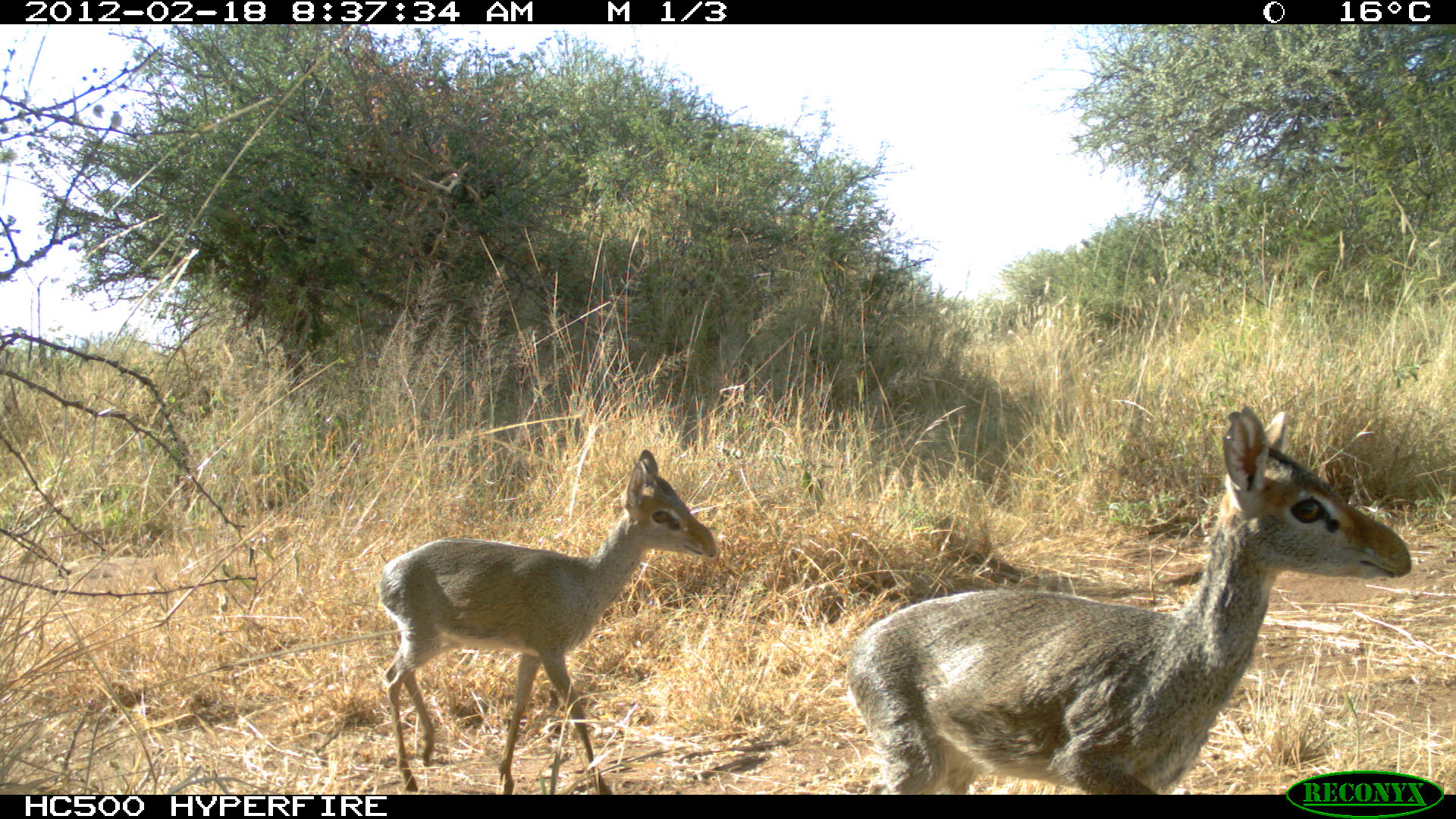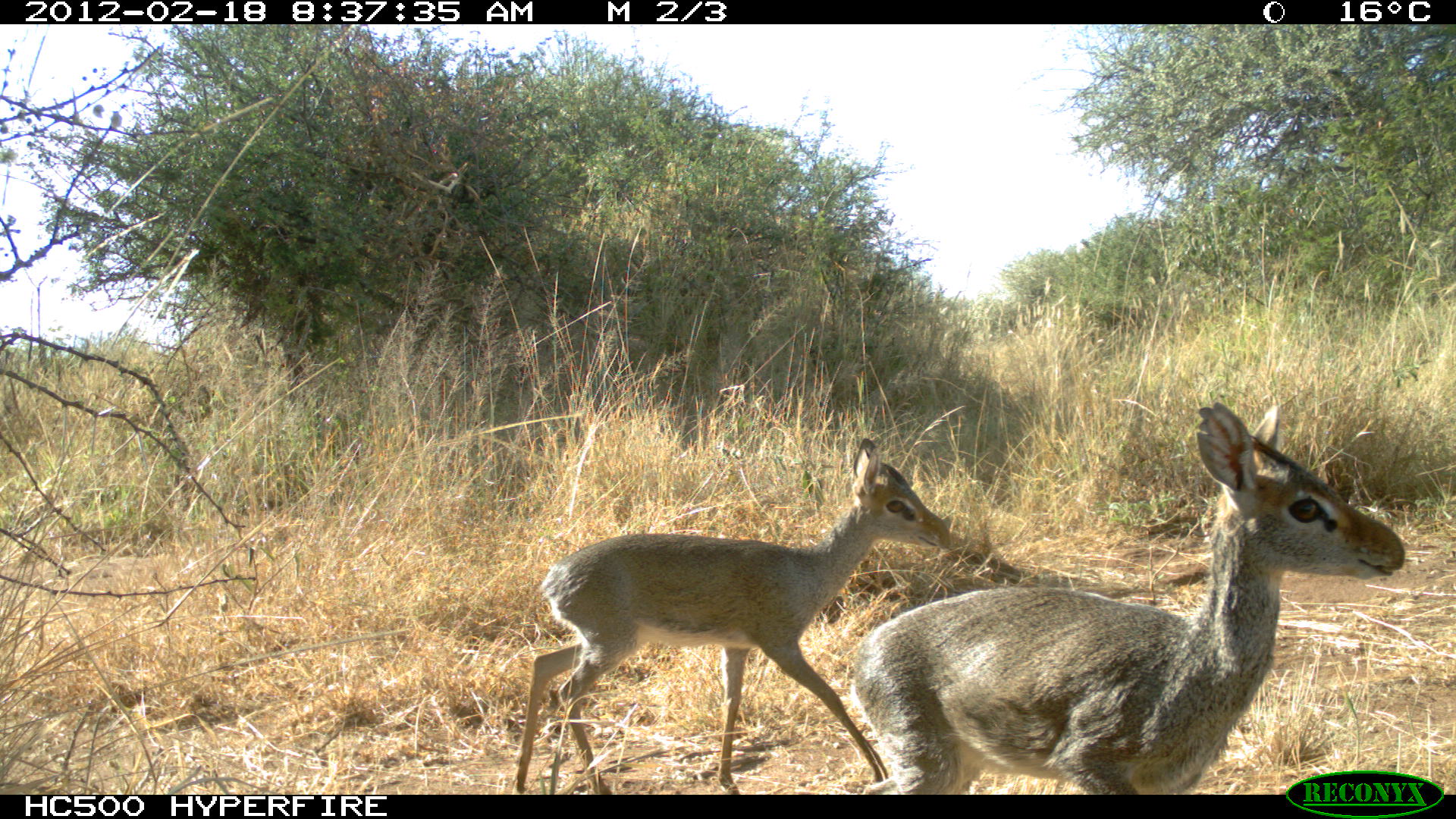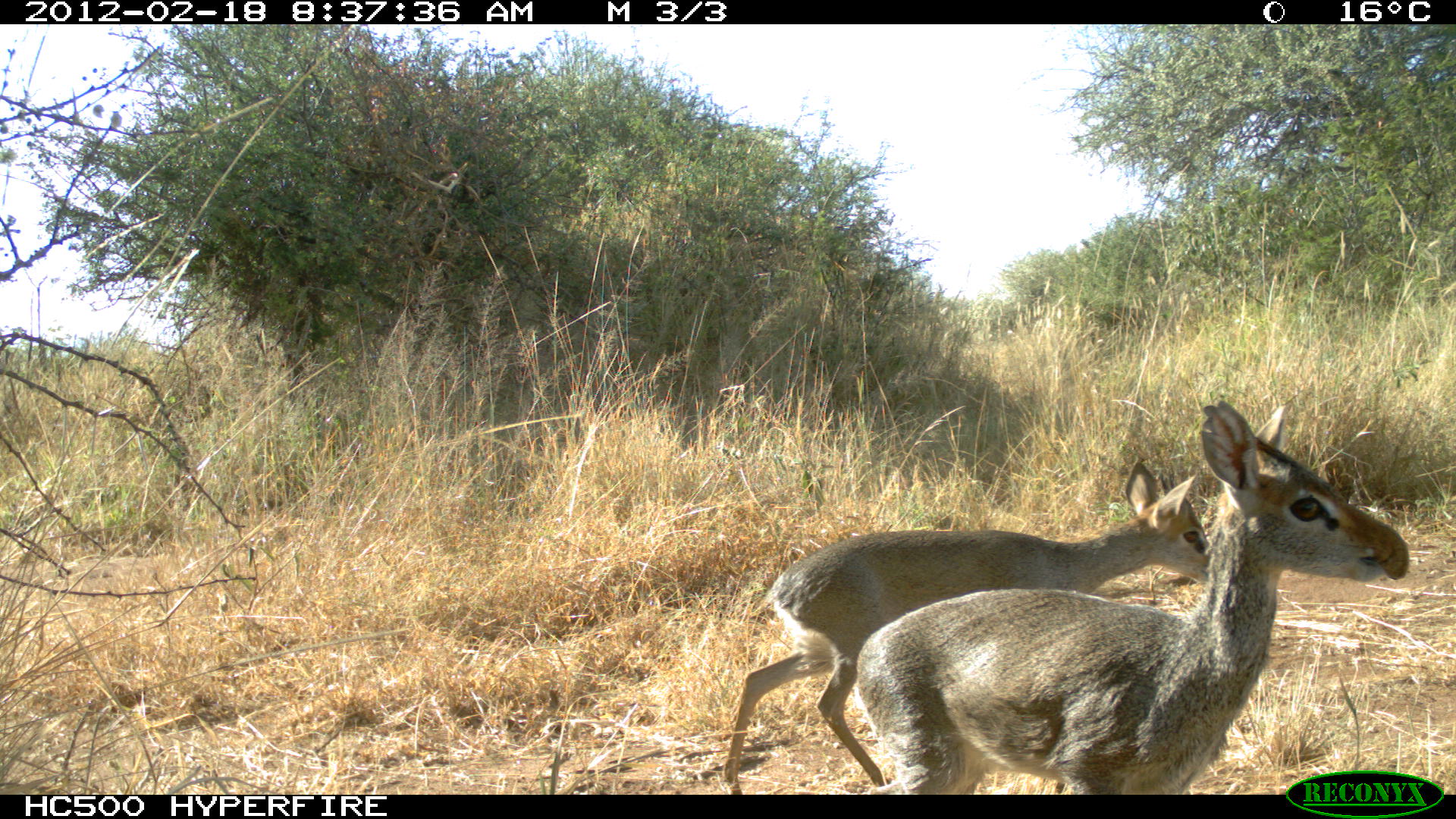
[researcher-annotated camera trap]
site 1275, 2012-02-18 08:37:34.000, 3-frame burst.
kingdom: Animalia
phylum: Chordata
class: Mammalia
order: Artiodactyla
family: Bovidae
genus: Madoqua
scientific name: Madoqua guentheri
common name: günther's dik-dik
Madoqua guentheri (günther's dik-dik), count 2.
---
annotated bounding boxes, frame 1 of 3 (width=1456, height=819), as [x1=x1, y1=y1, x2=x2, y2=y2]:
madoqua guentheri: [x1=840, y1=400, x2=1410, y2=791]; [x1=372, y1=446, x2=716, y2=791]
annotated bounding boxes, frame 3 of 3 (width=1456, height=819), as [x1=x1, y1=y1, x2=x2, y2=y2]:
madoqua guentheri: [x1=853, y1=395, x2=1407, y2=791]; [x1=721, y1=458, x2=1214, y2=792]